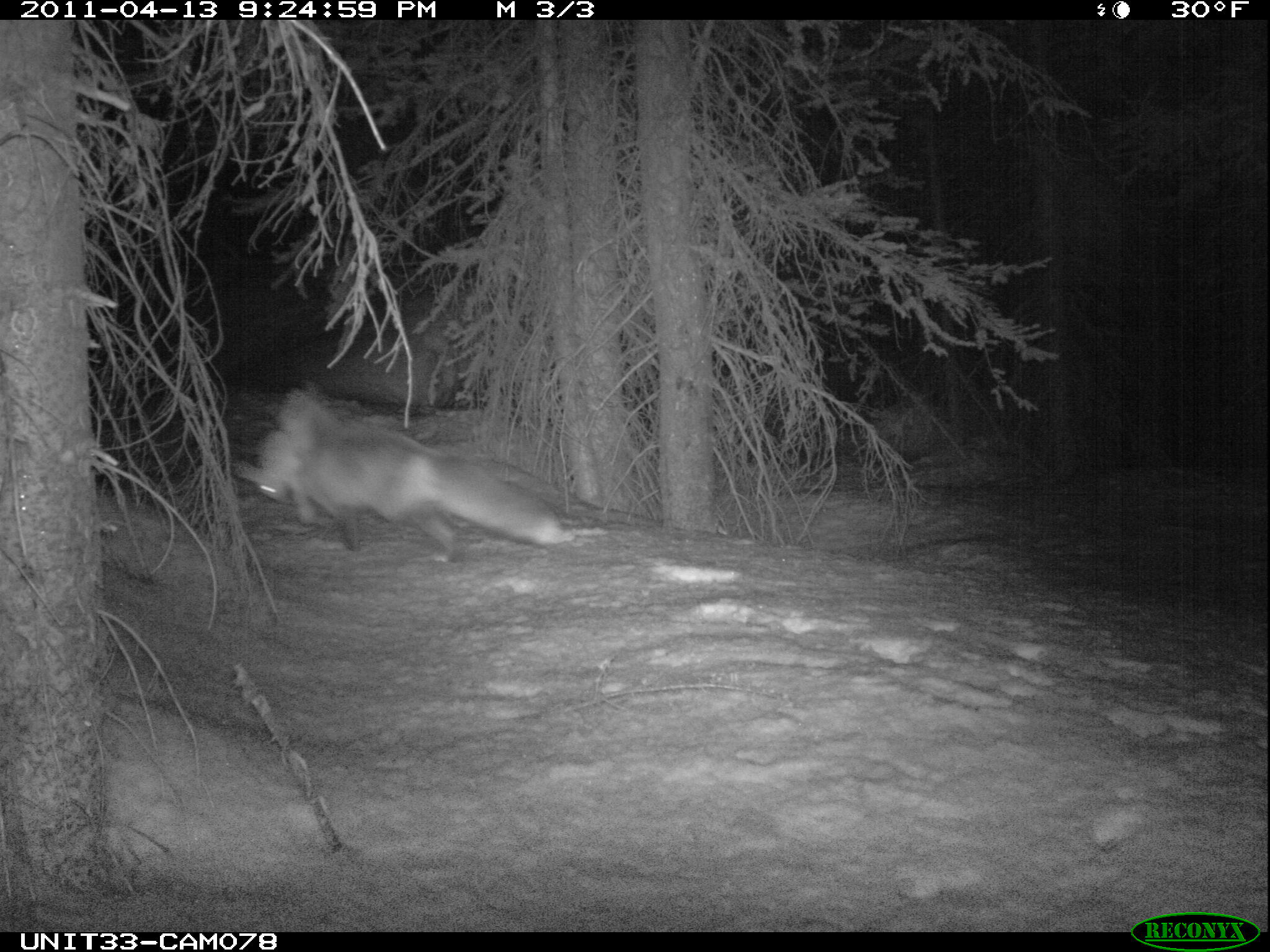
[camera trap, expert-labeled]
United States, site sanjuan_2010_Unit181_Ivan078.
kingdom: Animalia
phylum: Chordata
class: Mammalia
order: Lagomorpha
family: Leporidae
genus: Lepus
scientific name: Lepus americanus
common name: snowshoe hare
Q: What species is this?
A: Lepus americanus (snowshoe hare).